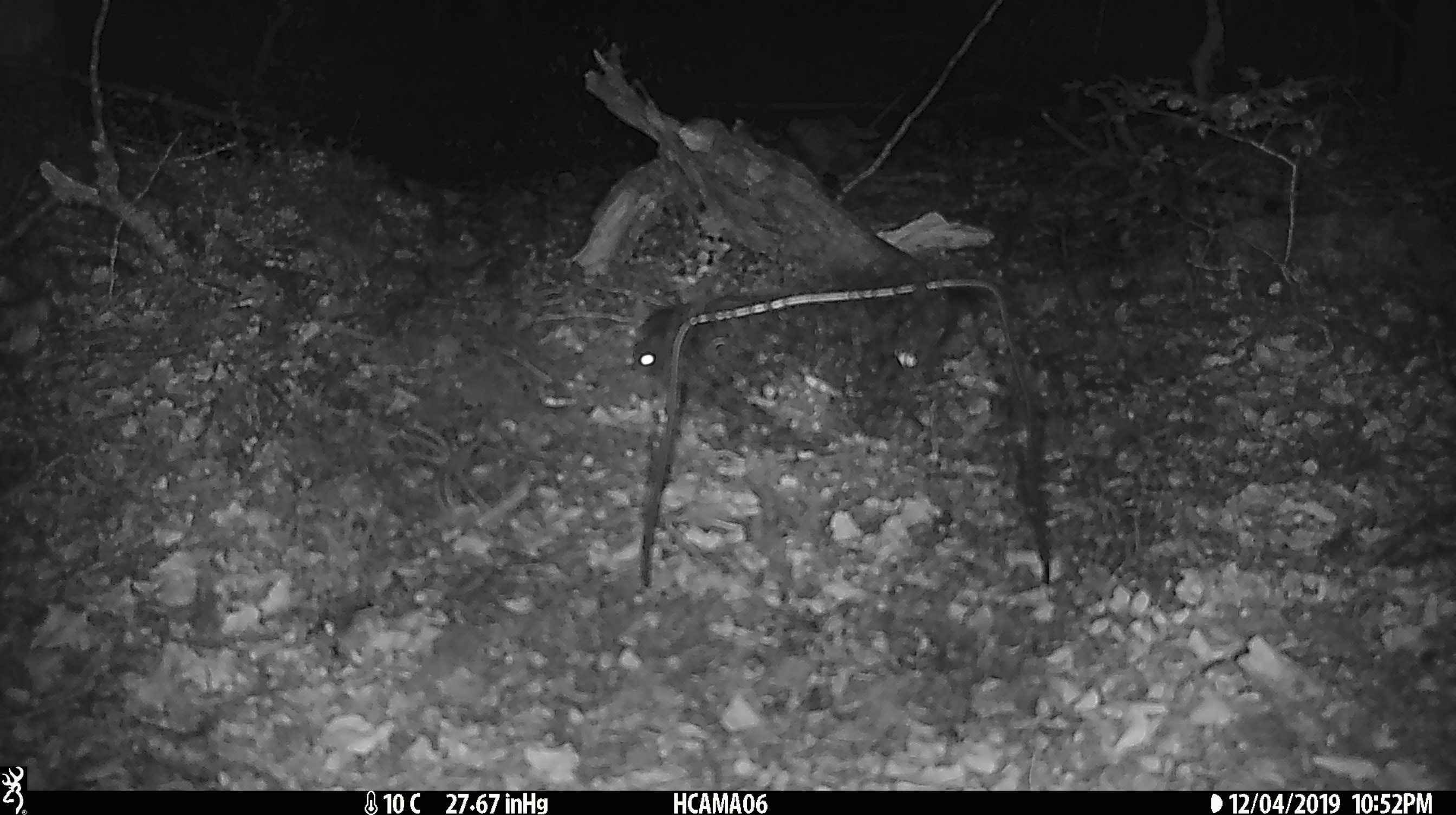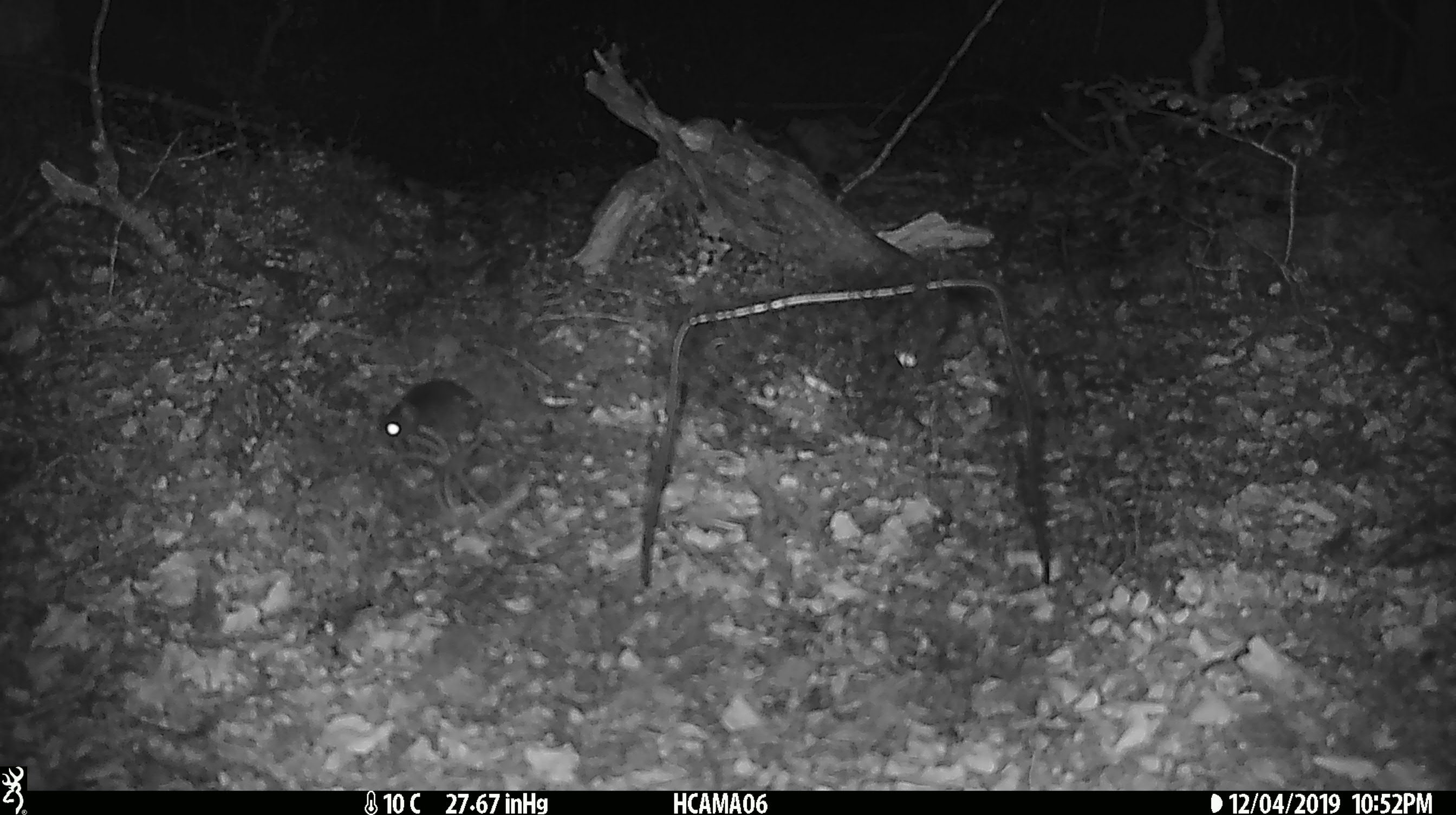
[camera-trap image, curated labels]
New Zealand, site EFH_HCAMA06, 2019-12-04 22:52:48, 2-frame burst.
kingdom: Animalia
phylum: Chordata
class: Mammalia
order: Rodentia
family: Muridae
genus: Mus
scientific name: Mus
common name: mouse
Mouse (Mus).